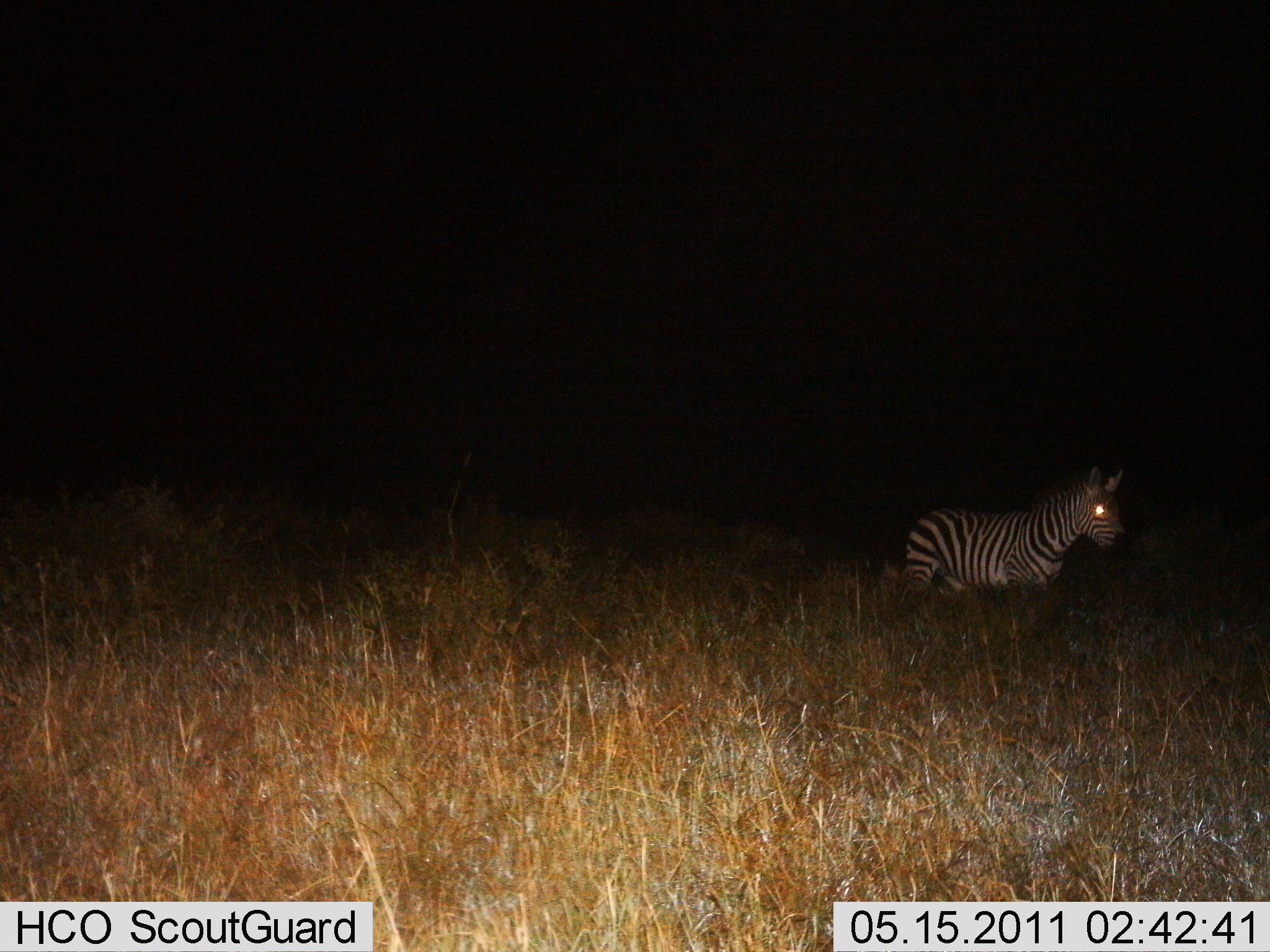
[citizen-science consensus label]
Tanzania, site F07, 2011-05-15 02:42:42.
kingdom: Animalia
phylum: Chordata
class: Mammalia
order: Perissodactyla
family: Equidae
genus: Equus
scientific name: Equus quagga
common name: plains zebra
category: zebra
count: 1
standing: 91%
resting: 0%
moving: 9%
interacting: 0%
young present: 0%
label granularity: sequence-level